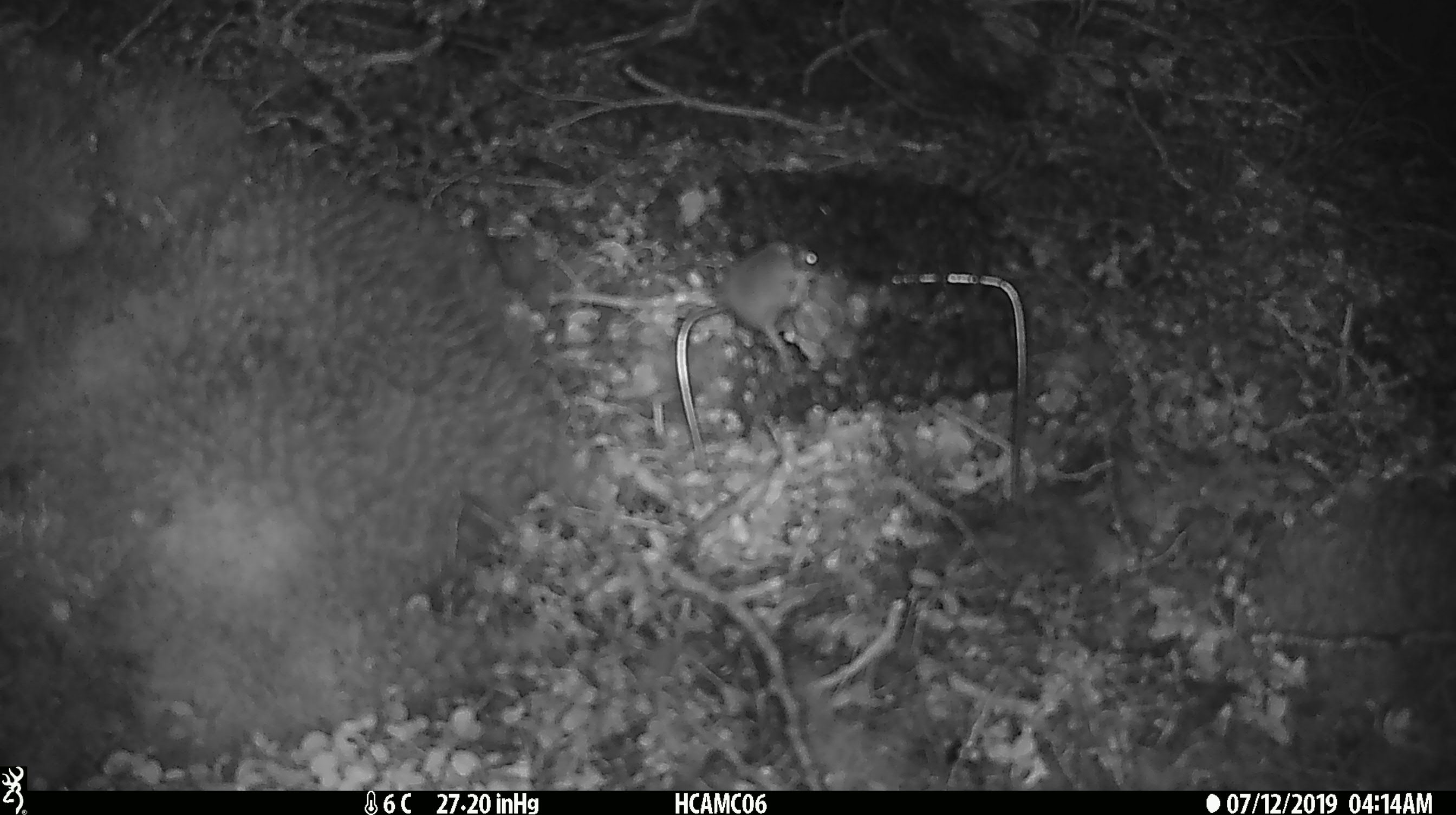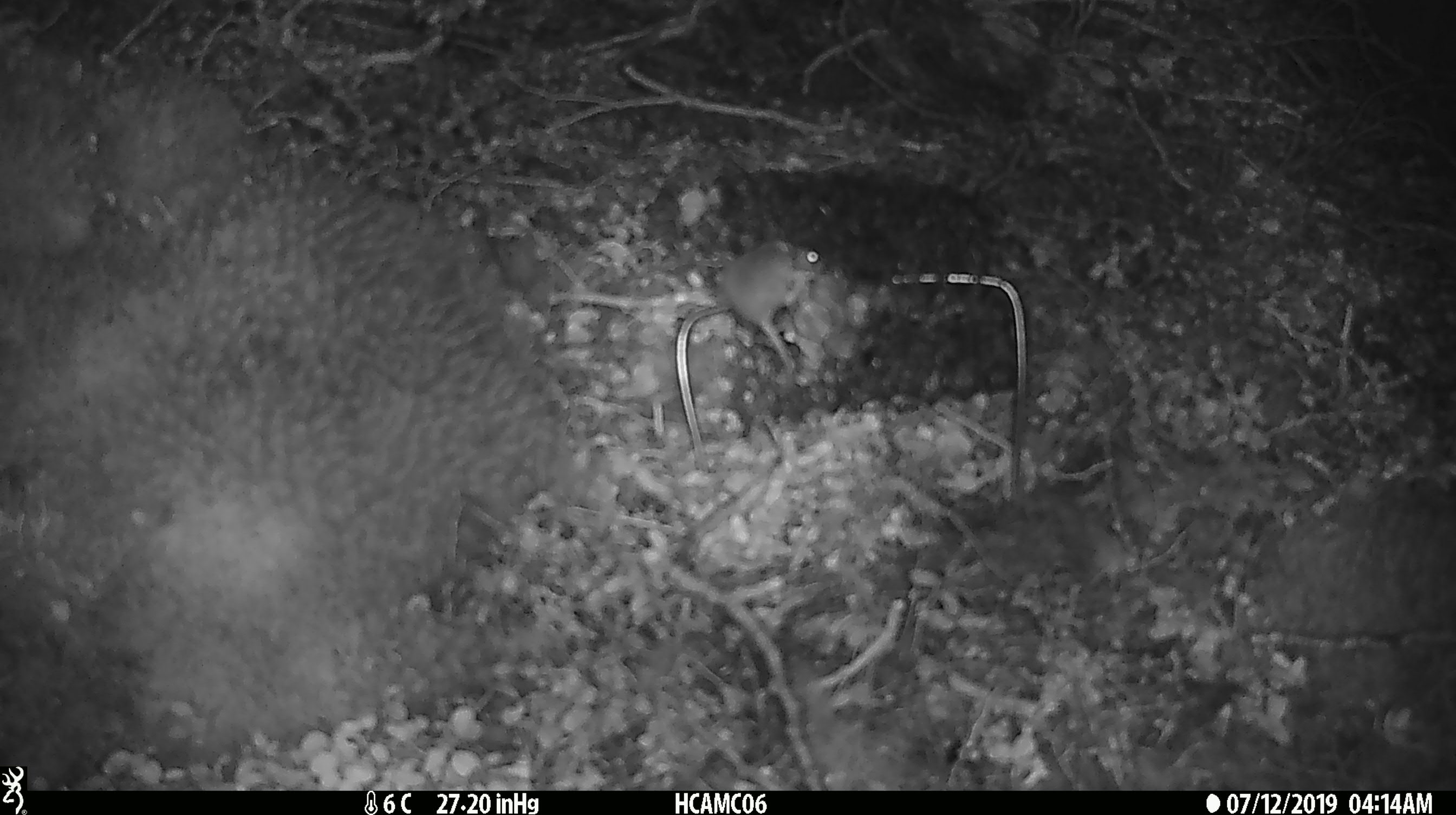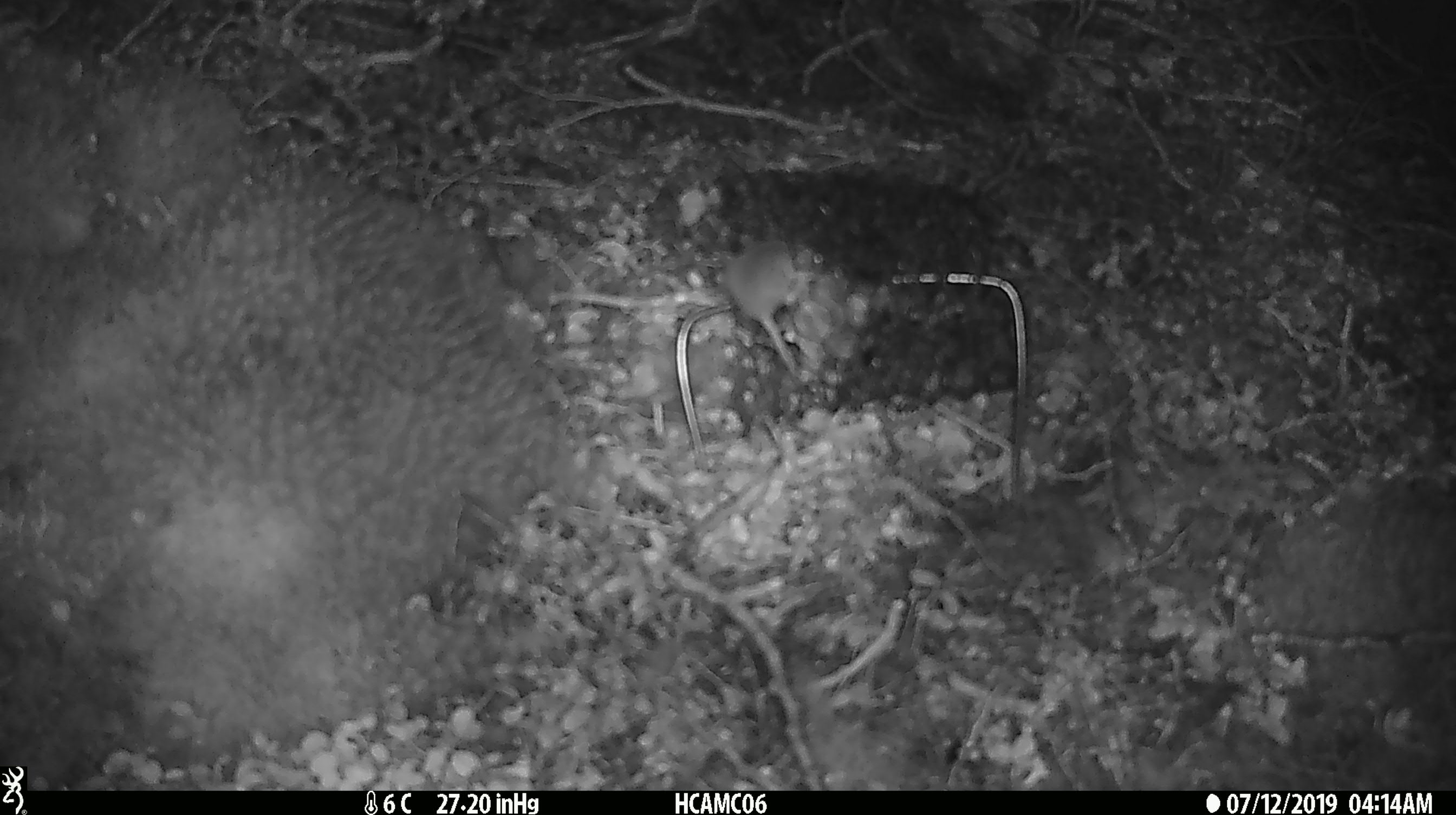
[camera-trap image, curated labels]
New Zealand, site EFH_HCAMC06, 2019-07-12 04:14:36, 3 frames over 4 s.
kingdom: Animalia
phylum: Chordata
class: Mammalia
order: Rodentia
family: Muridae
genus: Mus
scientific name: Mus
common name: mouse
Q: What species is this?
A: Mouse (Mus).